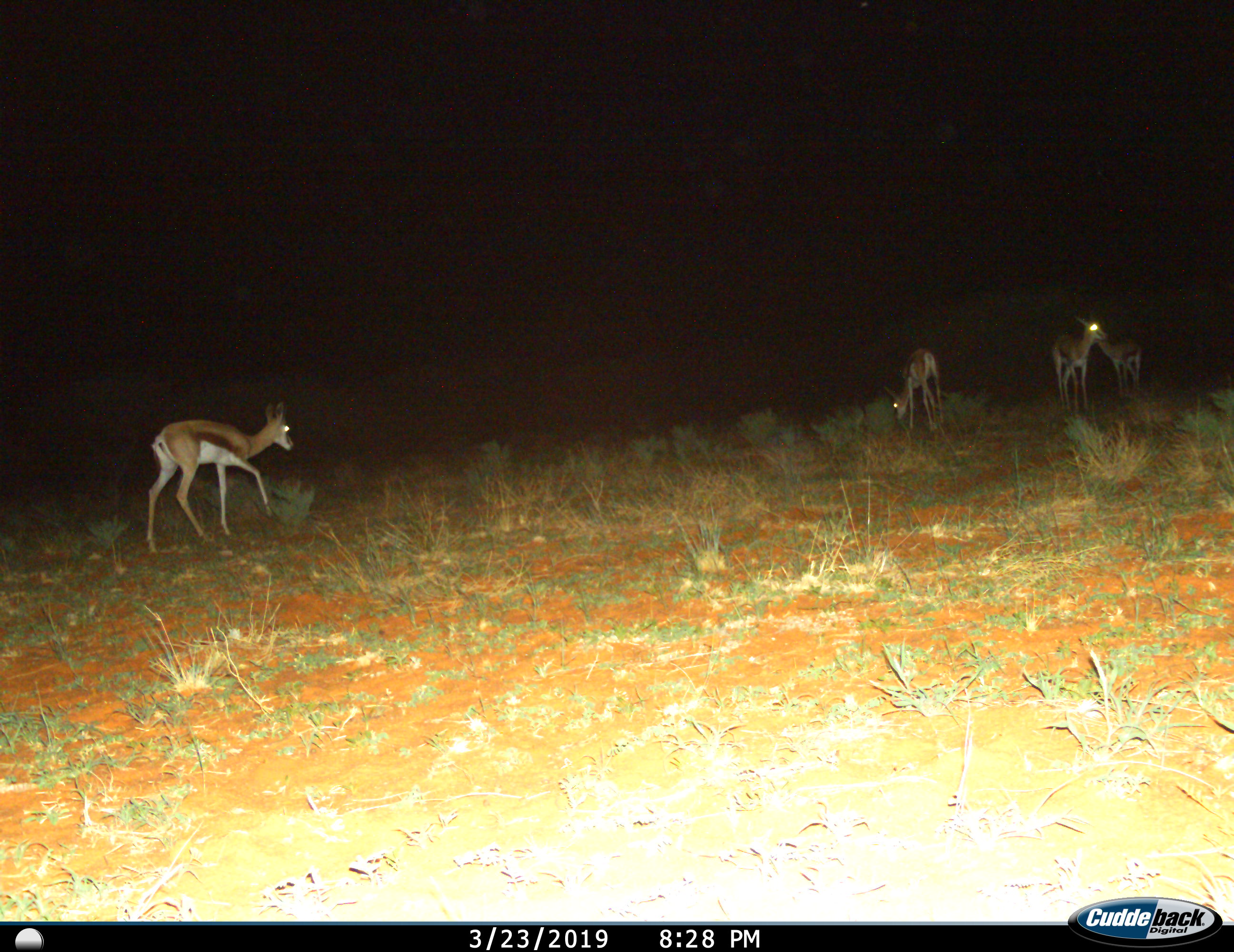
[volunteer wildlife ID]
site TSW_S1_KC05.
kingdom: Animalia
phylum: Chordata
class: Mammalia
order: Artiodactyla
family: Bovidae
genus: Antidorcas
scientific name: Antidorcas marsupialis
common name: springbok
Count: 4.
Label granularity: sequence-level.